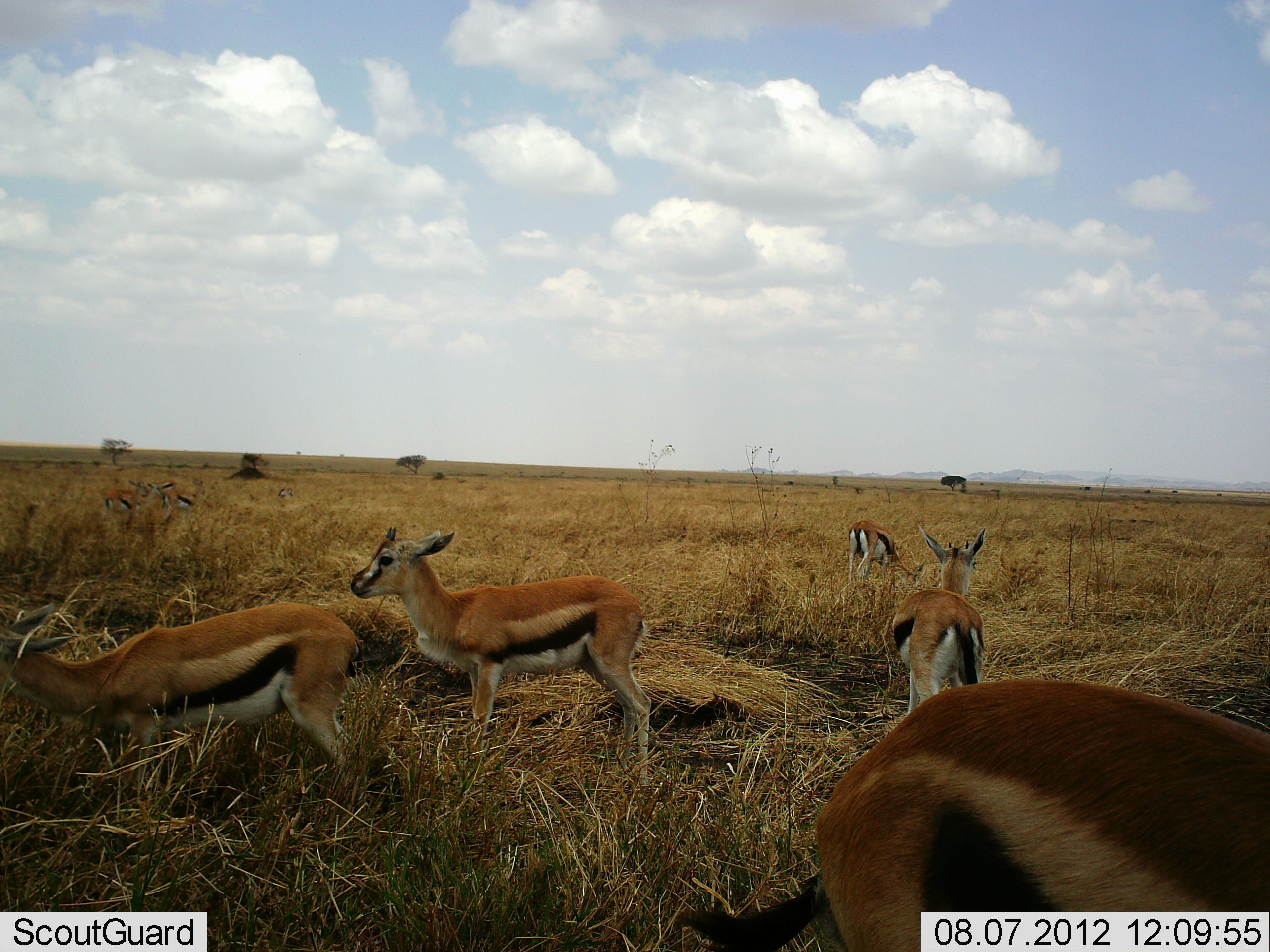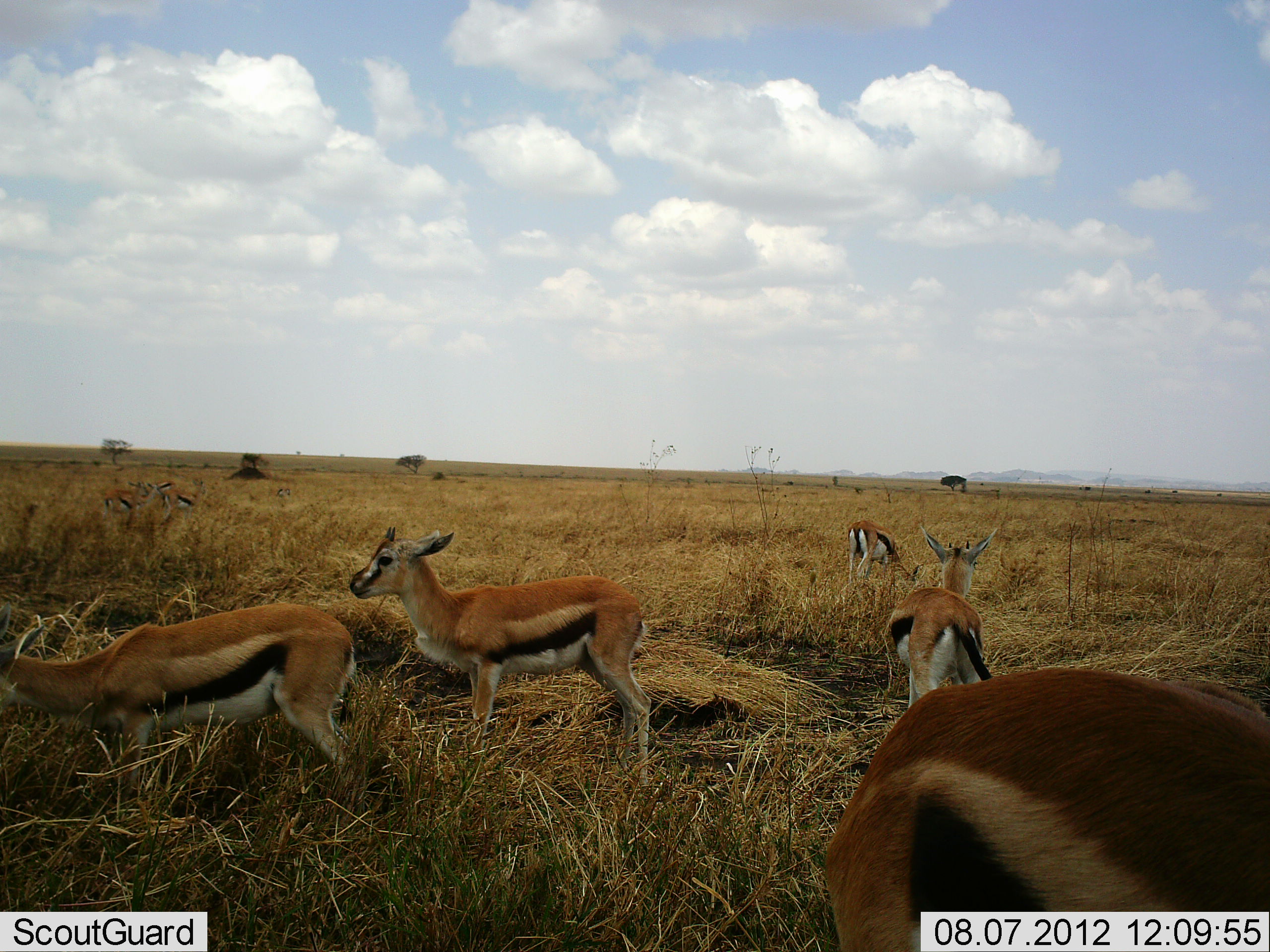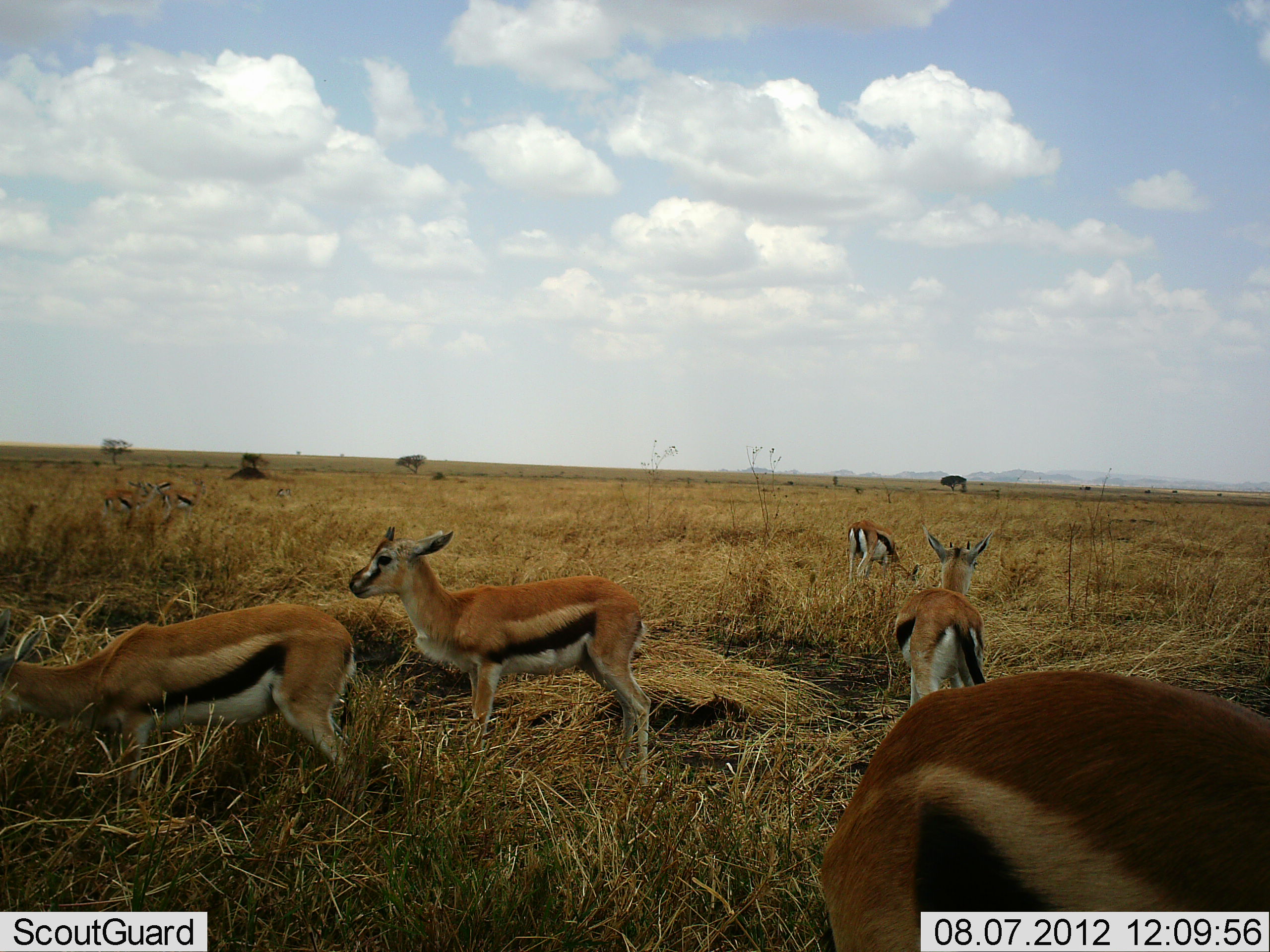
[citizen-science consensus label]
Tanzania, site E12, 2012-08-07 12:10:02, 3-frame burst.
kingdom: Animalia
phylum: Chordata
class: Mammalia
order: Artiodactyla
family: Bovidae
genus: Eudorcas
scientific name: Eudorcas thomsonii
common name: thomson's gazelle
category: gazellethomsons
Gazellethomsons (thomson's gazelle) (Eudorcas thomsonii), count 7. Behavior (volunteer vote fractions): standing 90%, resting 10%, moving 20%, interacting 0%. Young present (vote fraction): 10%. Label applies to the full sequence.